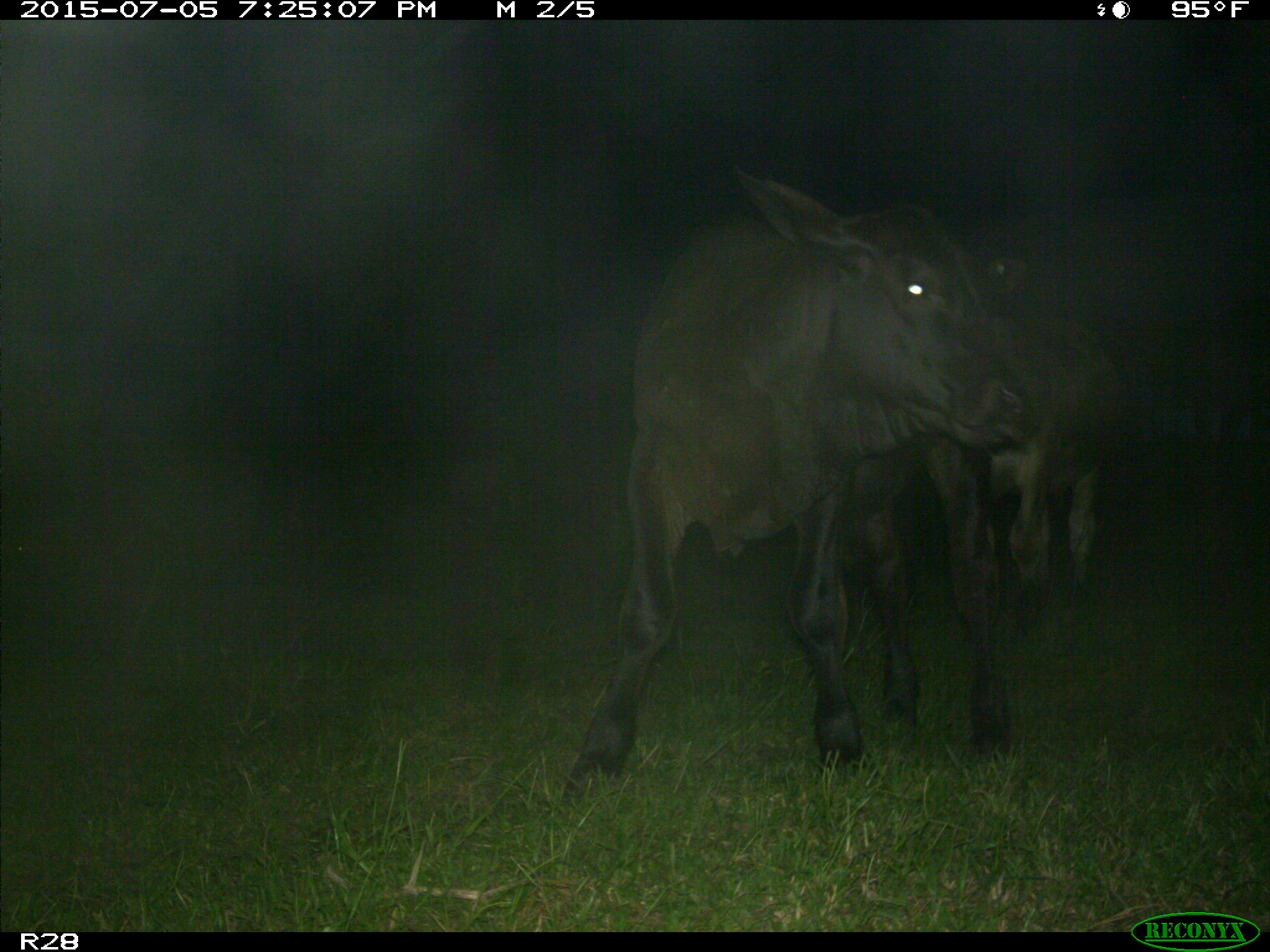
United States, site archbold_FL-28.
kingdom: Animalia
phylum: Chordata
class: Mammalia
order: Artiodactyla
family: Bovidae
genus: Bos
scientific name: Bos taurus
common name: domestic cow